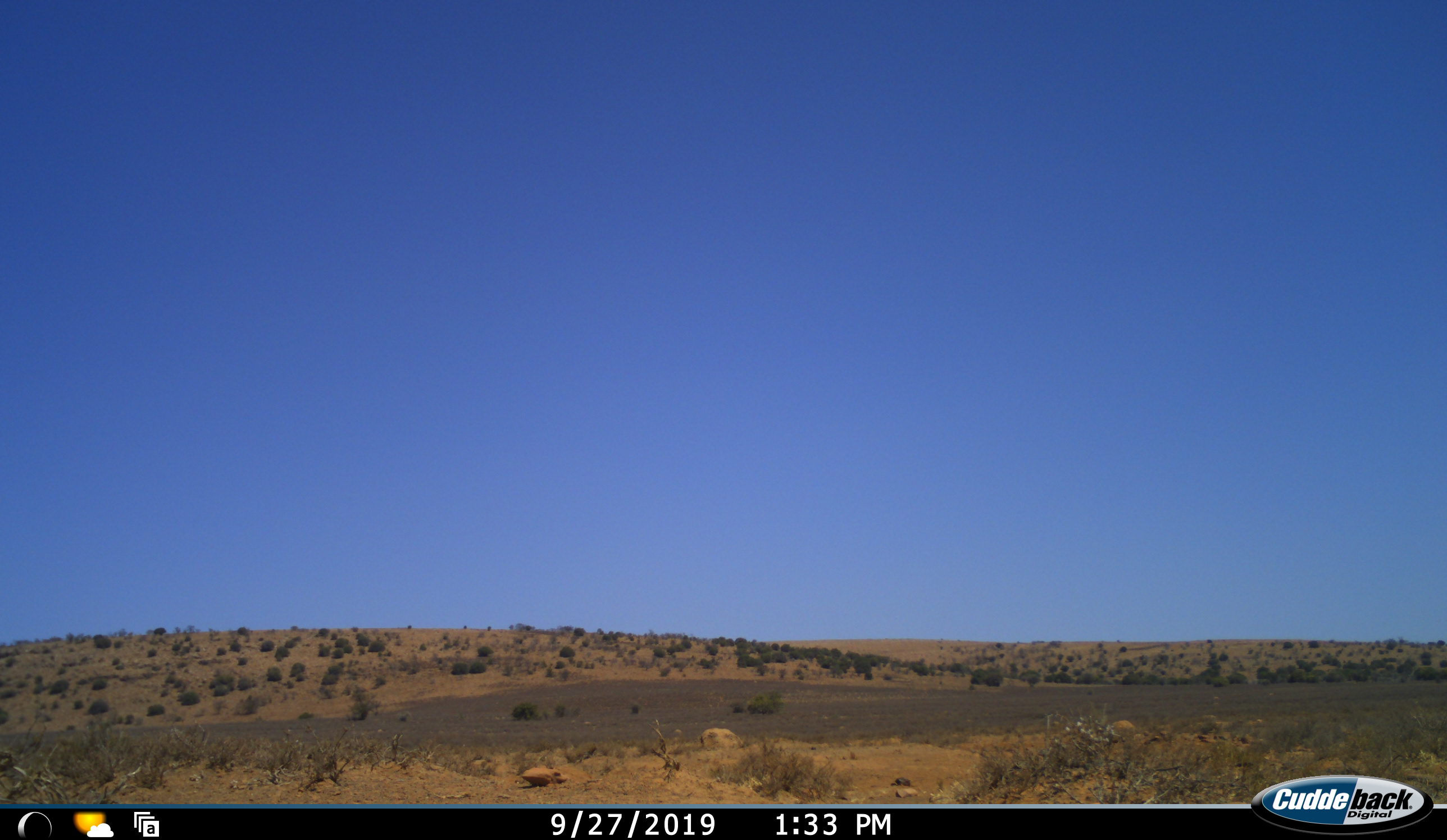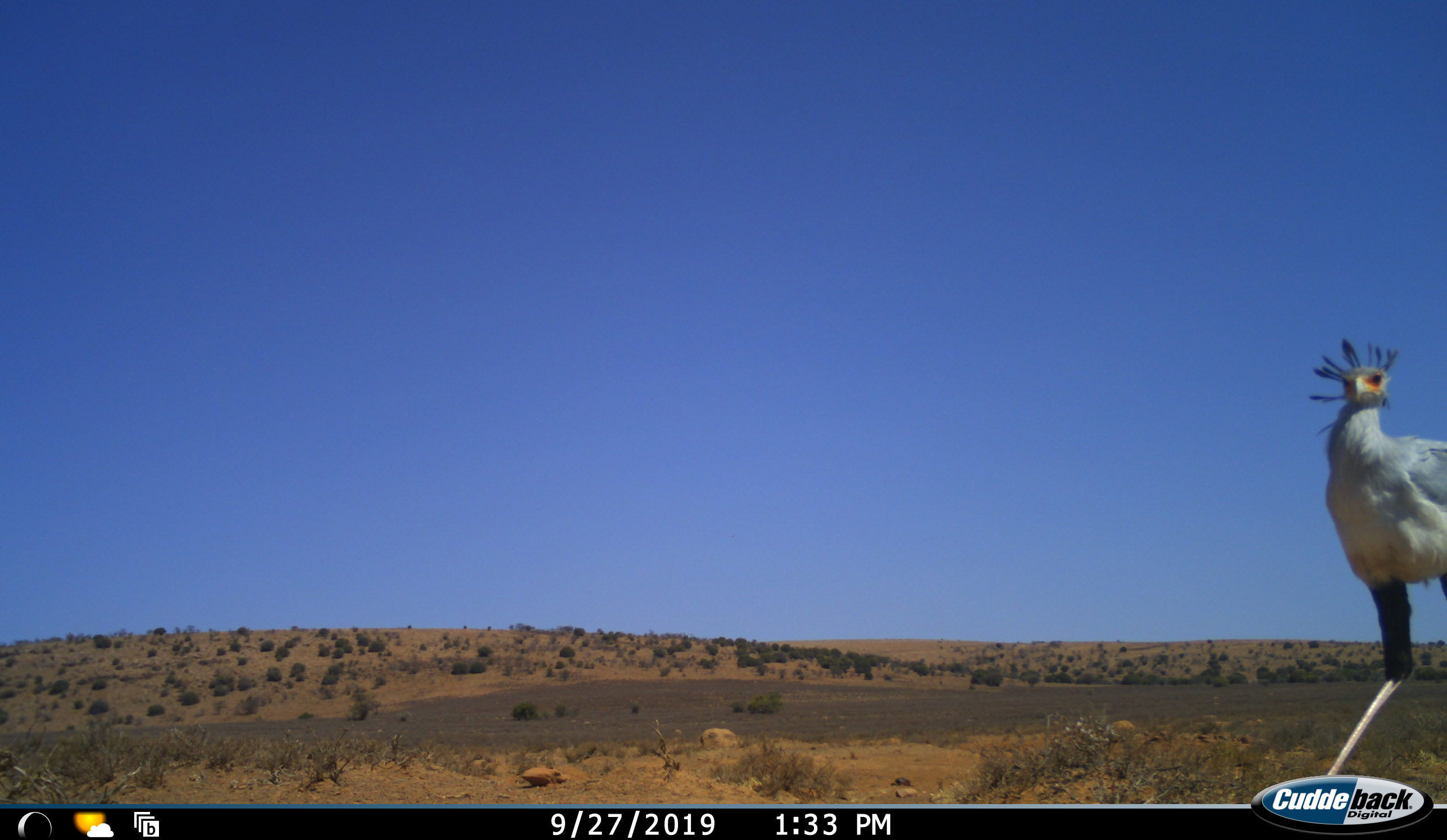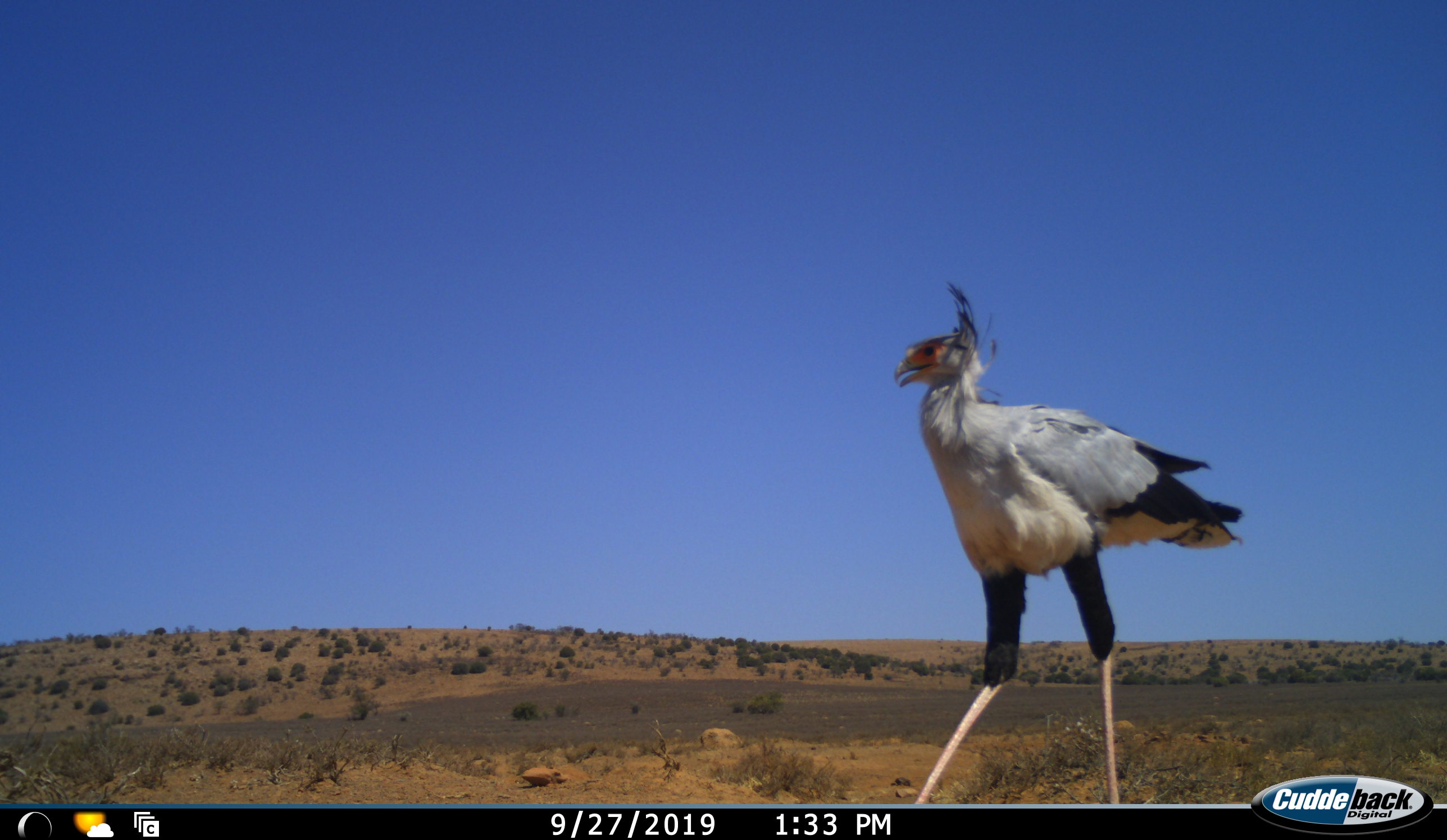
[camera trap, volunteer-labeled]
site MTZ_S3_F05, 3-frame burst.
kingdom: Animalia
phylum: Chordata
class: Aves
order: Accipitriformes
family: Sagittariidae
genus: Sagittarius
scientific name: Sagittarius serpentarius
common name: secretarybird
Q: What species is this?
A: Secretarybird (Sagittarius serpentarius).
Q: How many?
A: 1.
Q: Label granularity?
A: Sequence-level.